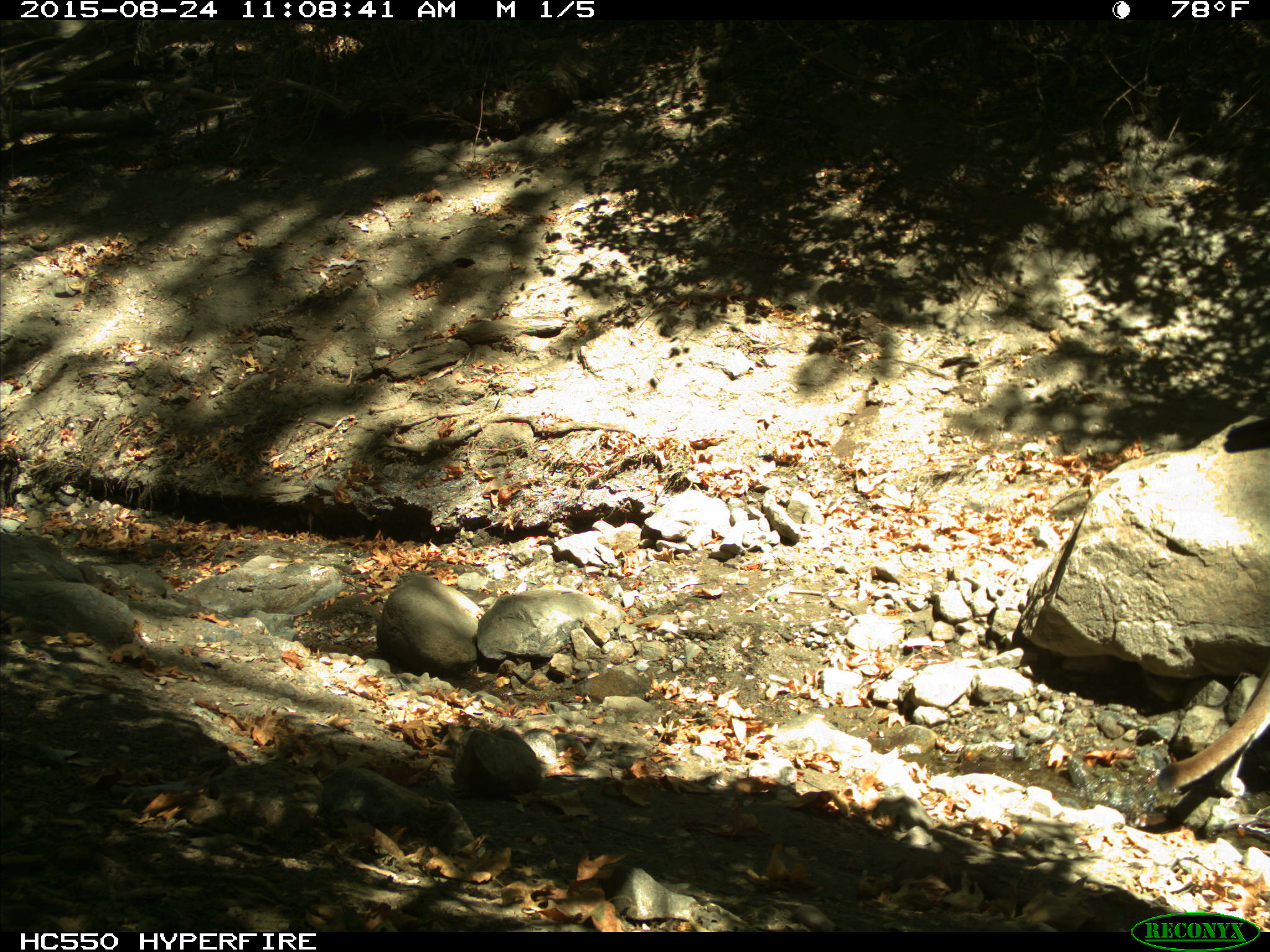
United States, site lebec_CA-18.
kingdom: Animalia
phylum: Chordata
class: Mammalia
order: Carnivora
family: Felidae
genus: Puma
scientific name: Puma concolor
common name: mountain lion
Puma concolor (mountain lion).